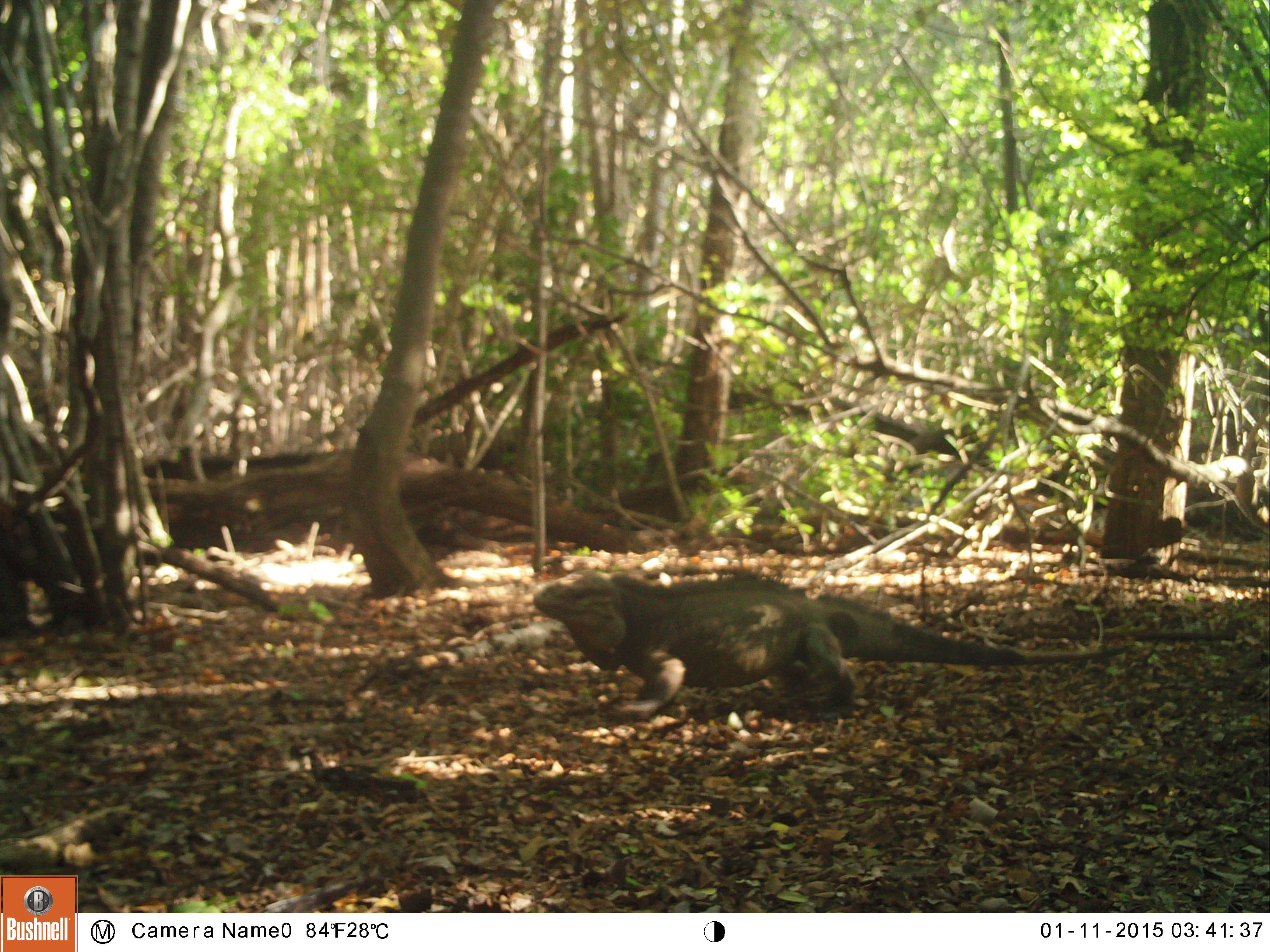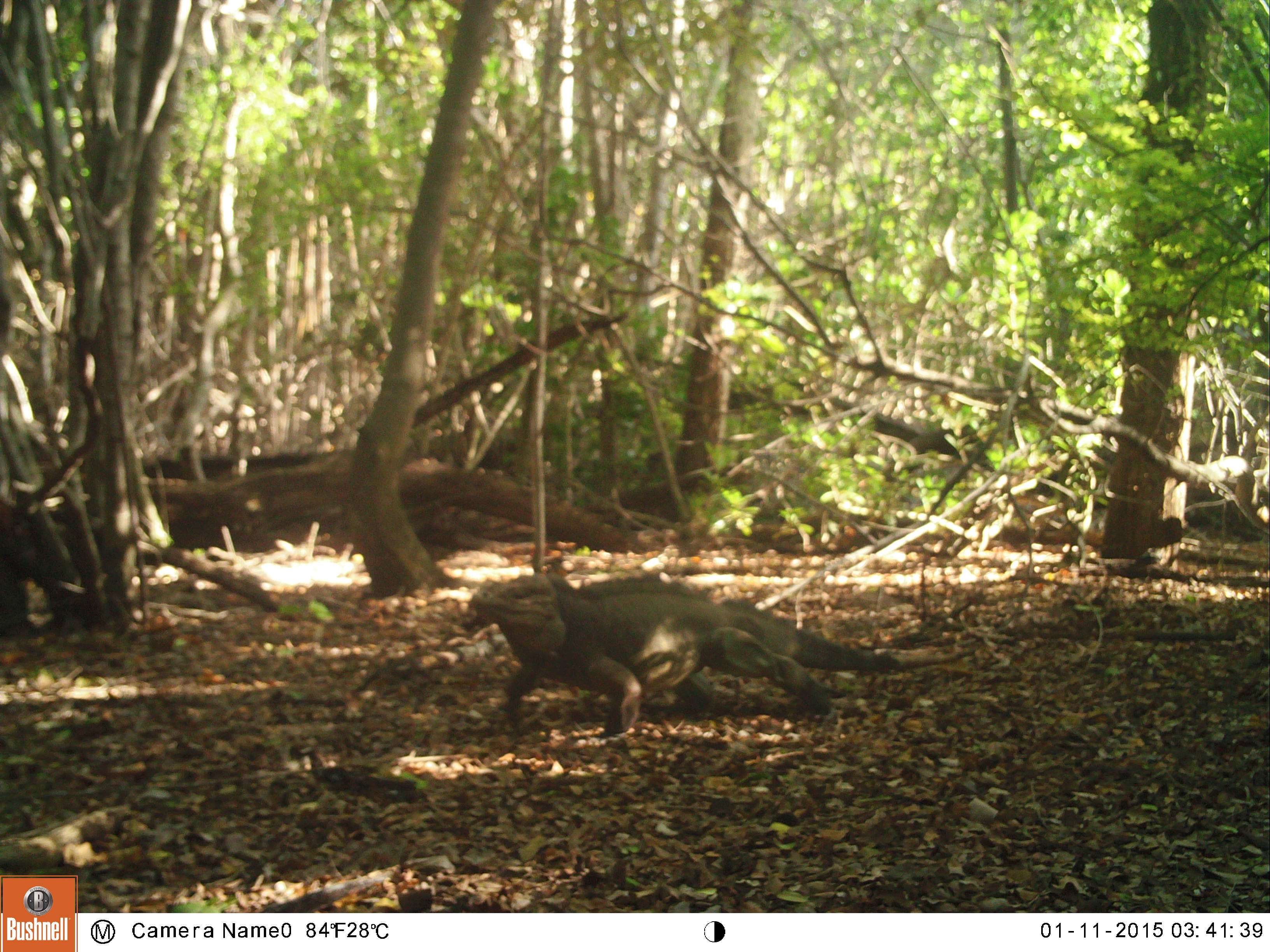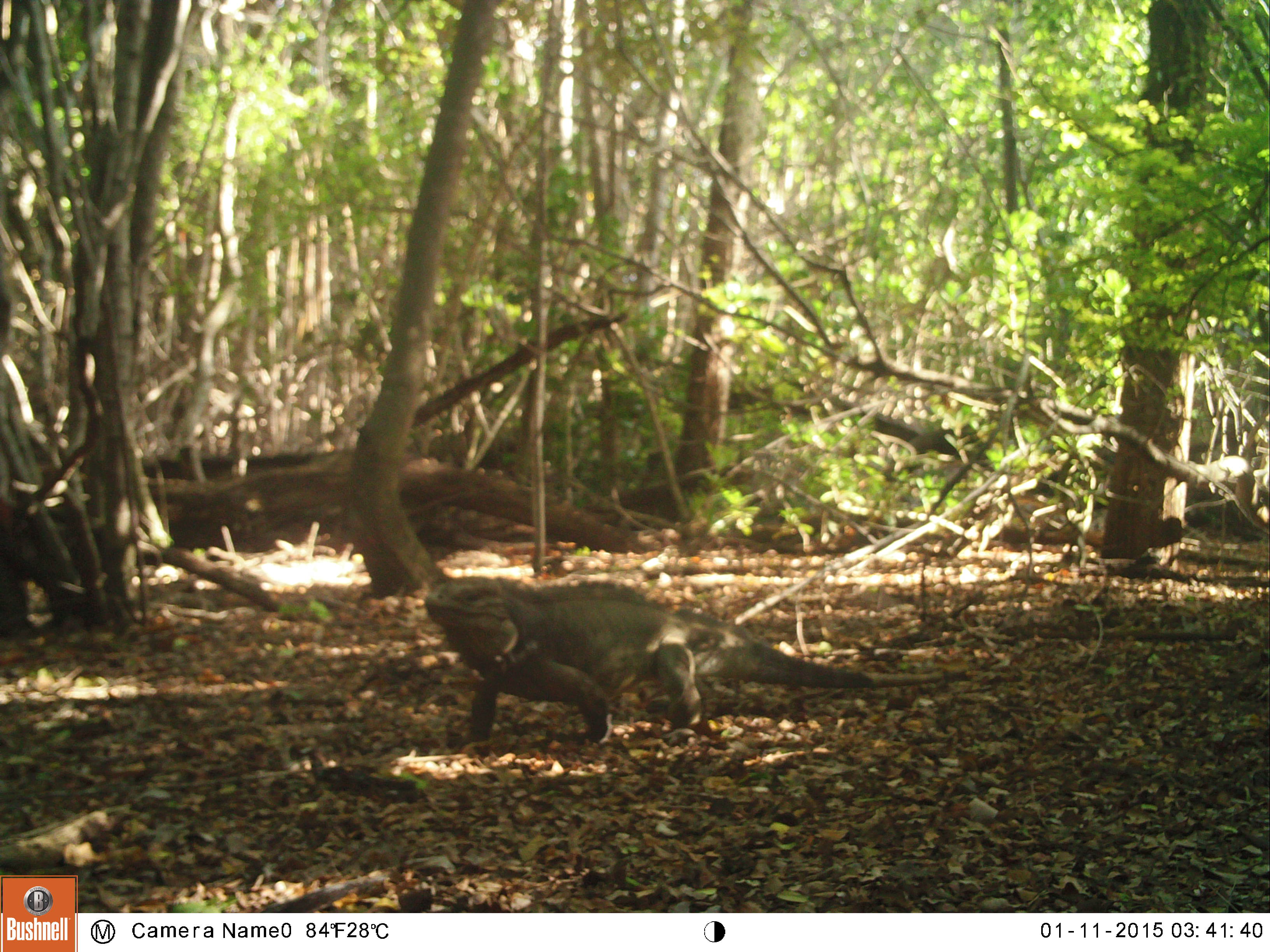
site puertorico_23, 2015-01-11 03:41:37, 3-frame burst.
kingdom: Animalia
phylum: Chordata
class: Reptilia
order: Squamata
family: Iguanidae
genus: Iguana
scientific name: Iguana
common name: typical iguanas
Iguana (typical iguanas).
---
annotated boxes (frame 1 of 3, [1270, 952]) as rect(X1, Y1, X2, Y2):
iguana: rect(518, 565, 1105, 735)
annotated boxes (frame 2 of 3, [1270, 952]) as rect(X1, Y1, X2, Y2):
iguana: rect(461, 572, 907, 741)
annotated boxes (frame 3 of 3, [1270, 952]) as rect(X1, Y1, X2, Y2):
iguana: rect(403, 567, 884, 748)